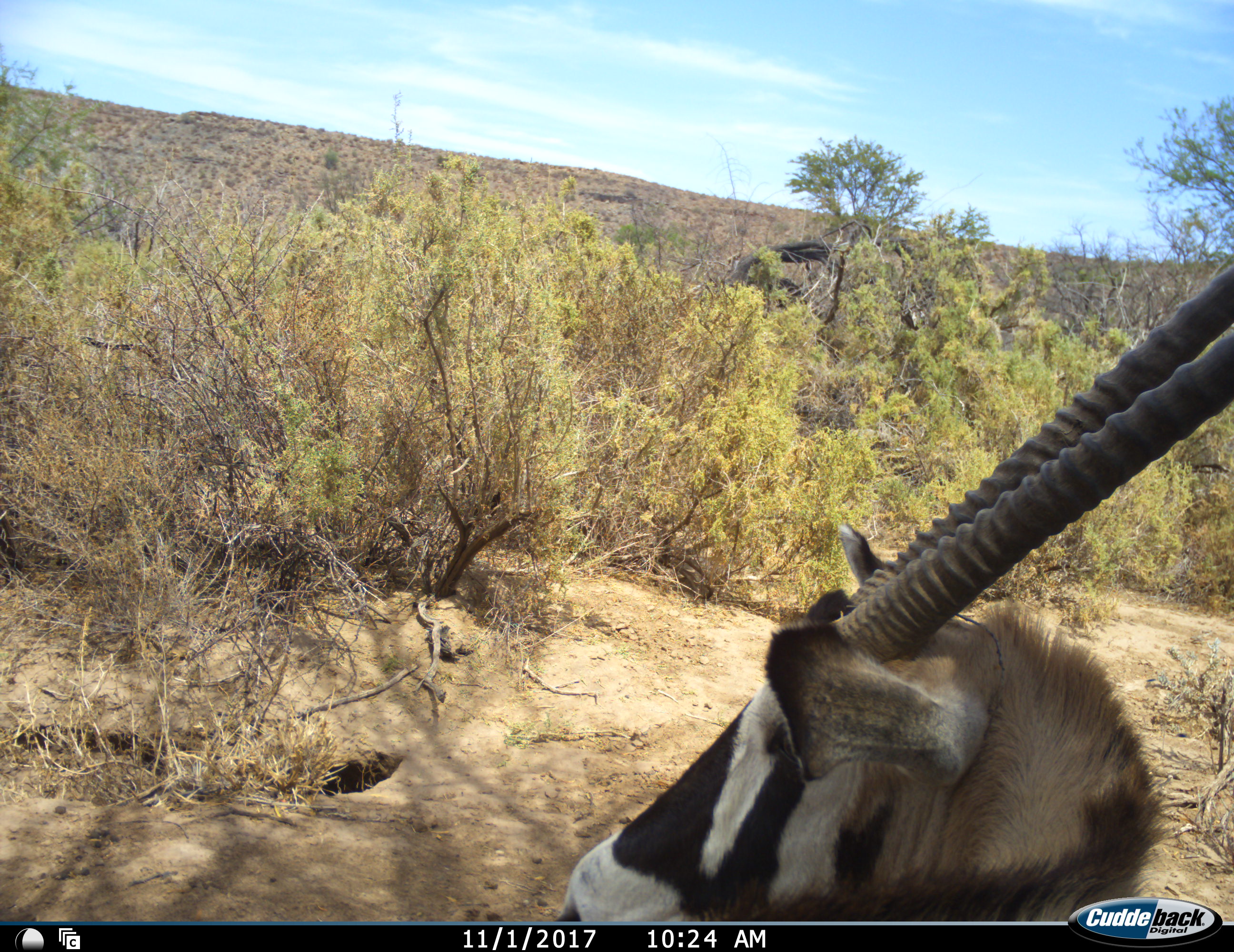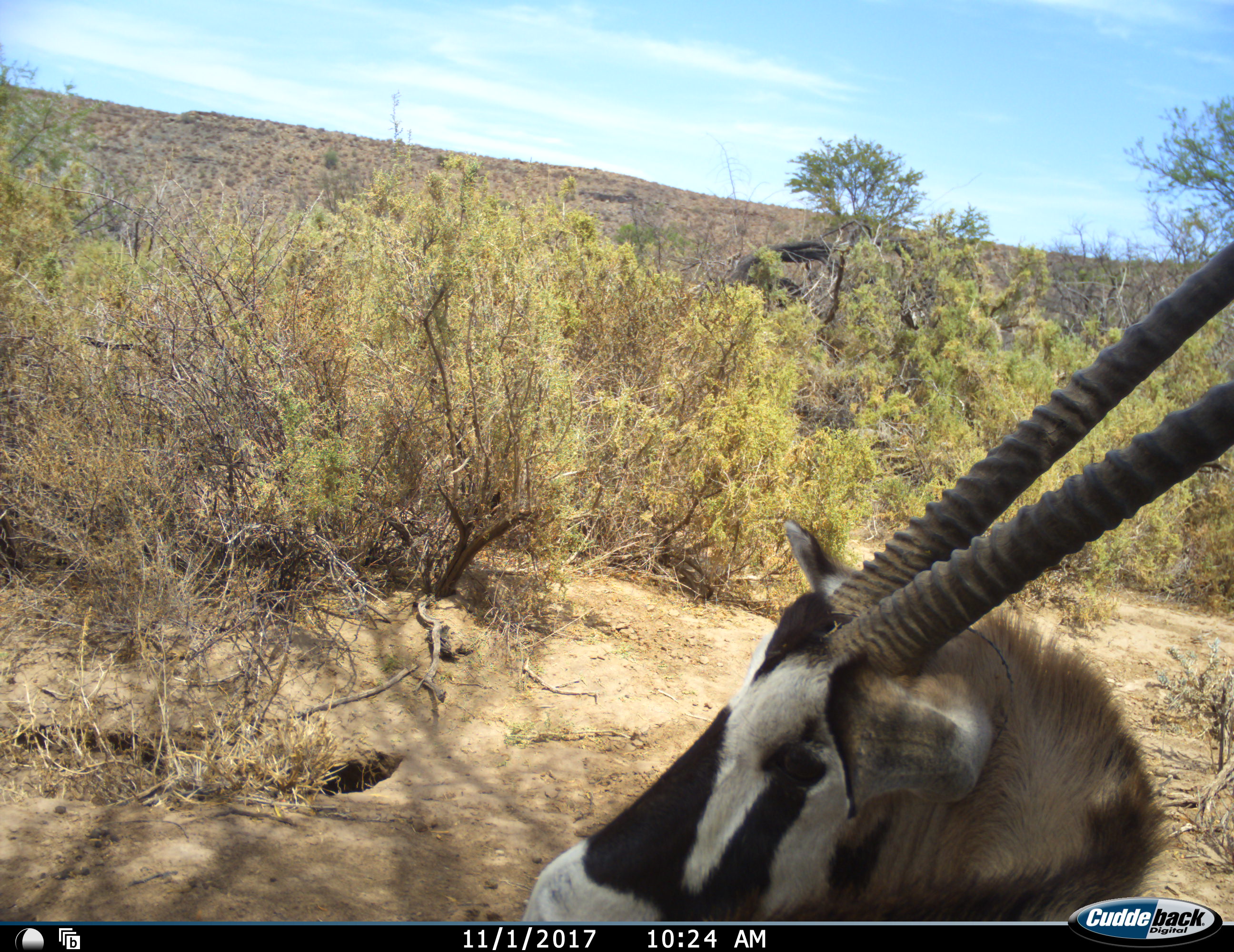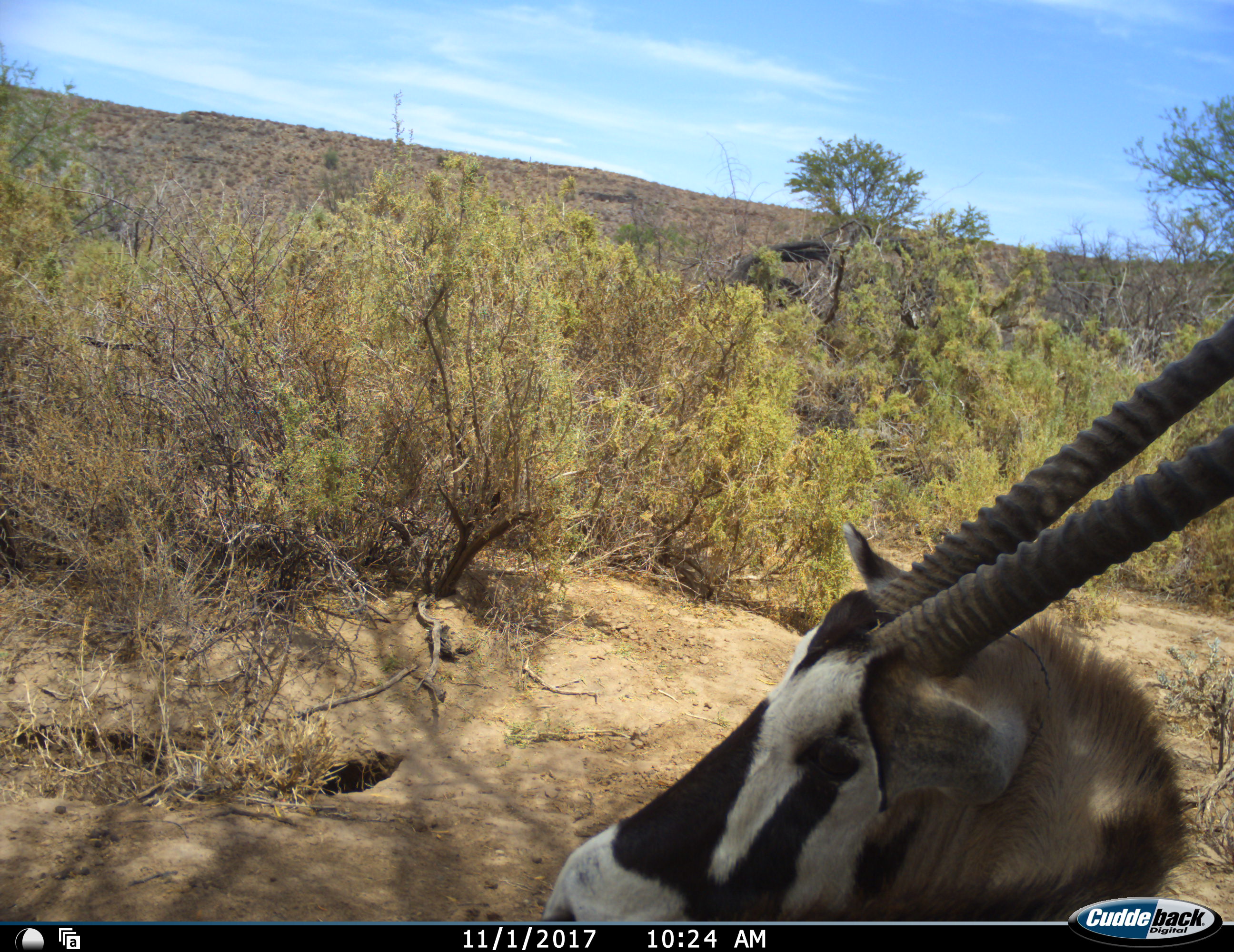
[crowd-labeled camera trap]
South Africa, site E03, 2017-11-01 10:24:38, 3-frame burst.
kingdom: Animalia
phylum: Chordata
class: Mammalia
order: Artiodactyla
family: Bovidae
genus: Oryx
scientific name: Oryx gazella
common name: gemsbok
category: gemsbokoryx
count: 1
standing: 30%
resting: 70%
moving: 0%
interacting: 0%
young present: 0%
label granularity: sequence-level